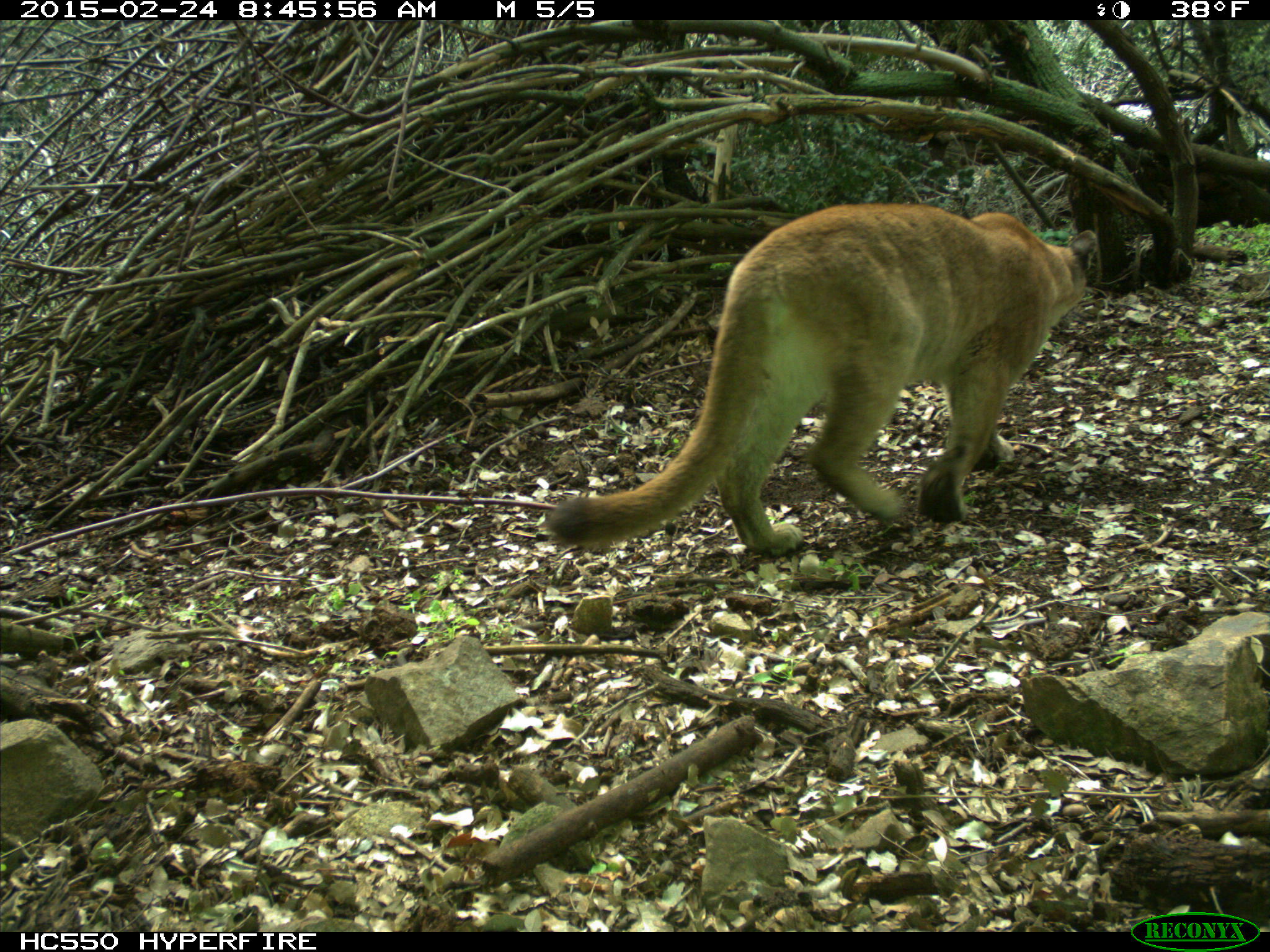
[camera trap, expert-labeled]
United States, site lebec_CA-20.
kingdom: Animalia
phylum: Chordata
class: Mammalia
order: Carnivora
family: Felidae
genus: Puma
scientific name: Puma concolor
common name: mountain lion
Puma concolor (mountain lion).